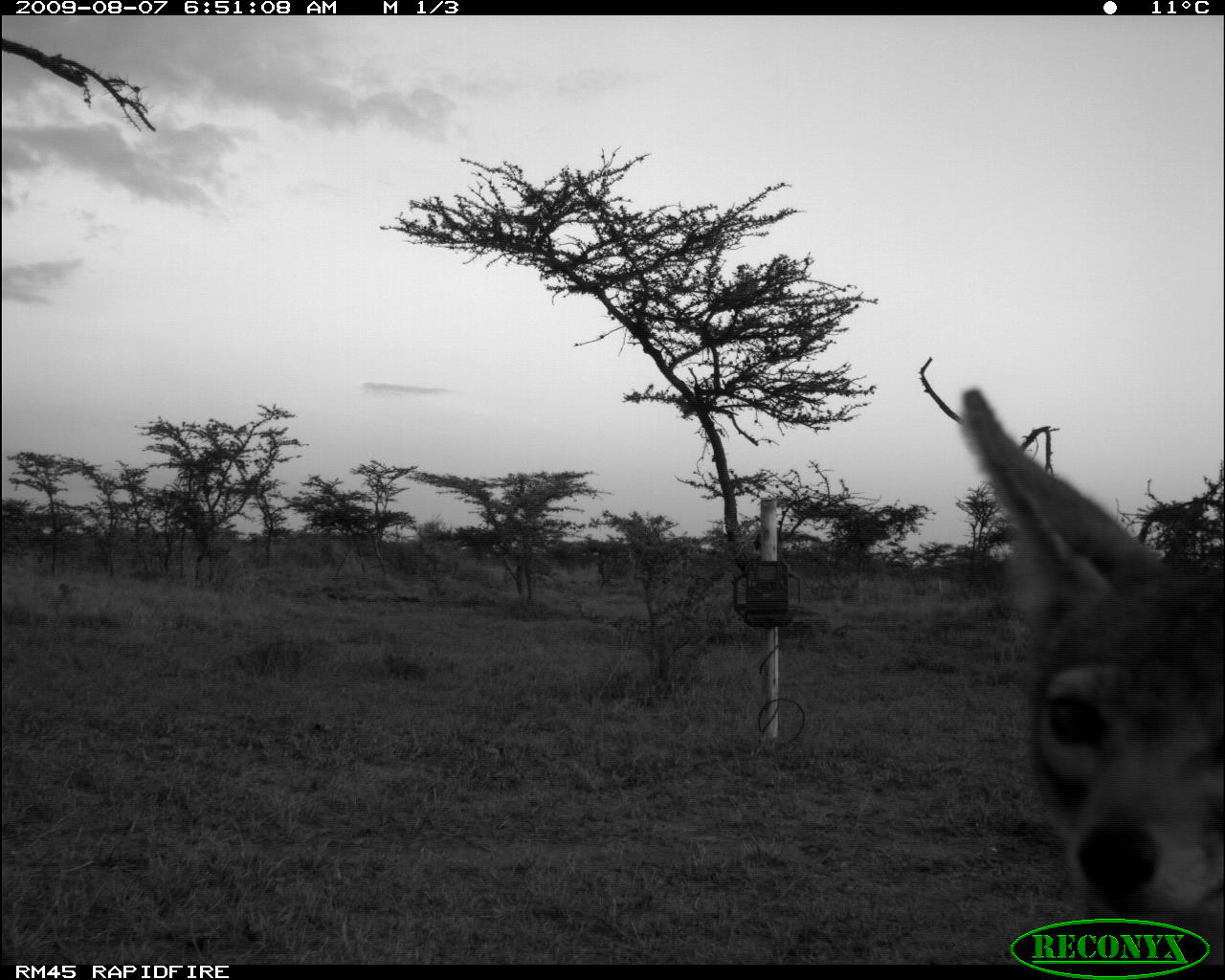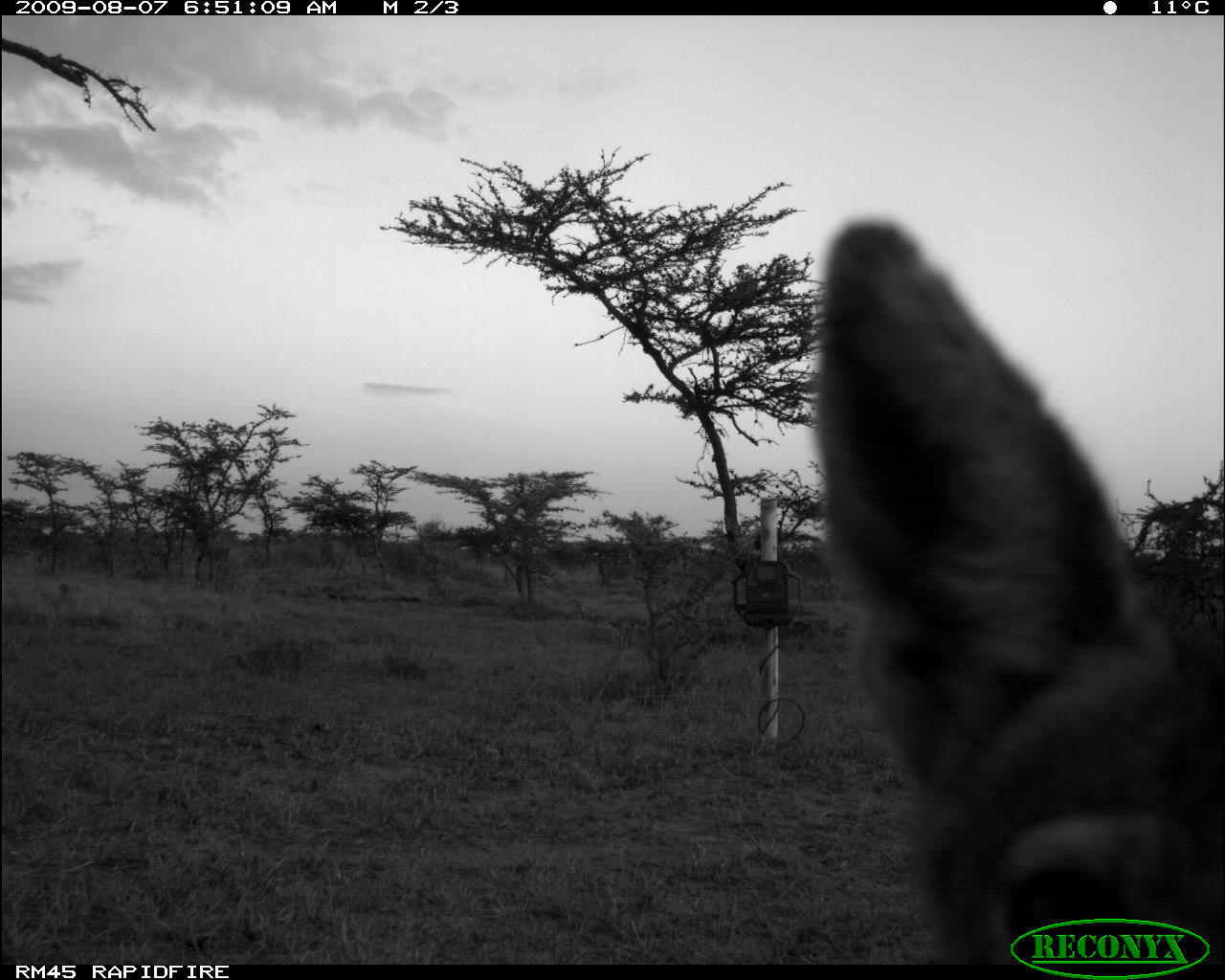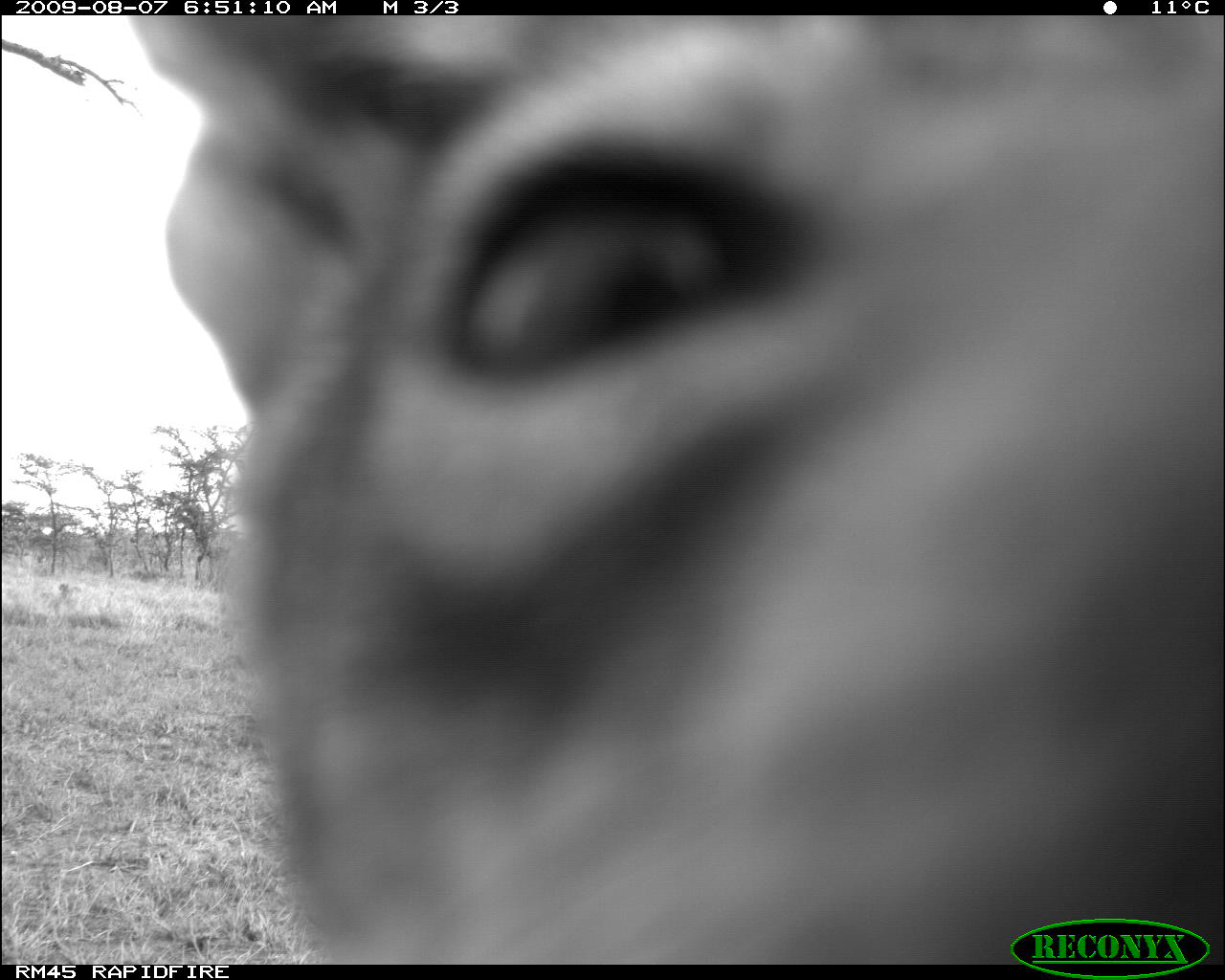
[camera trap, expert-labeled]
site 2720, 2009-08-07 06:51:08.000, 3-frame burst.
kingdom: Animalia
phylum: Chordata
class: Mammalia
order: Carnivora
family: Canidae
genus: Lupulella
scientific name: Lupulella mesomelas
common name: black-backed jackal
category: canis mesomelas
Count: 1.